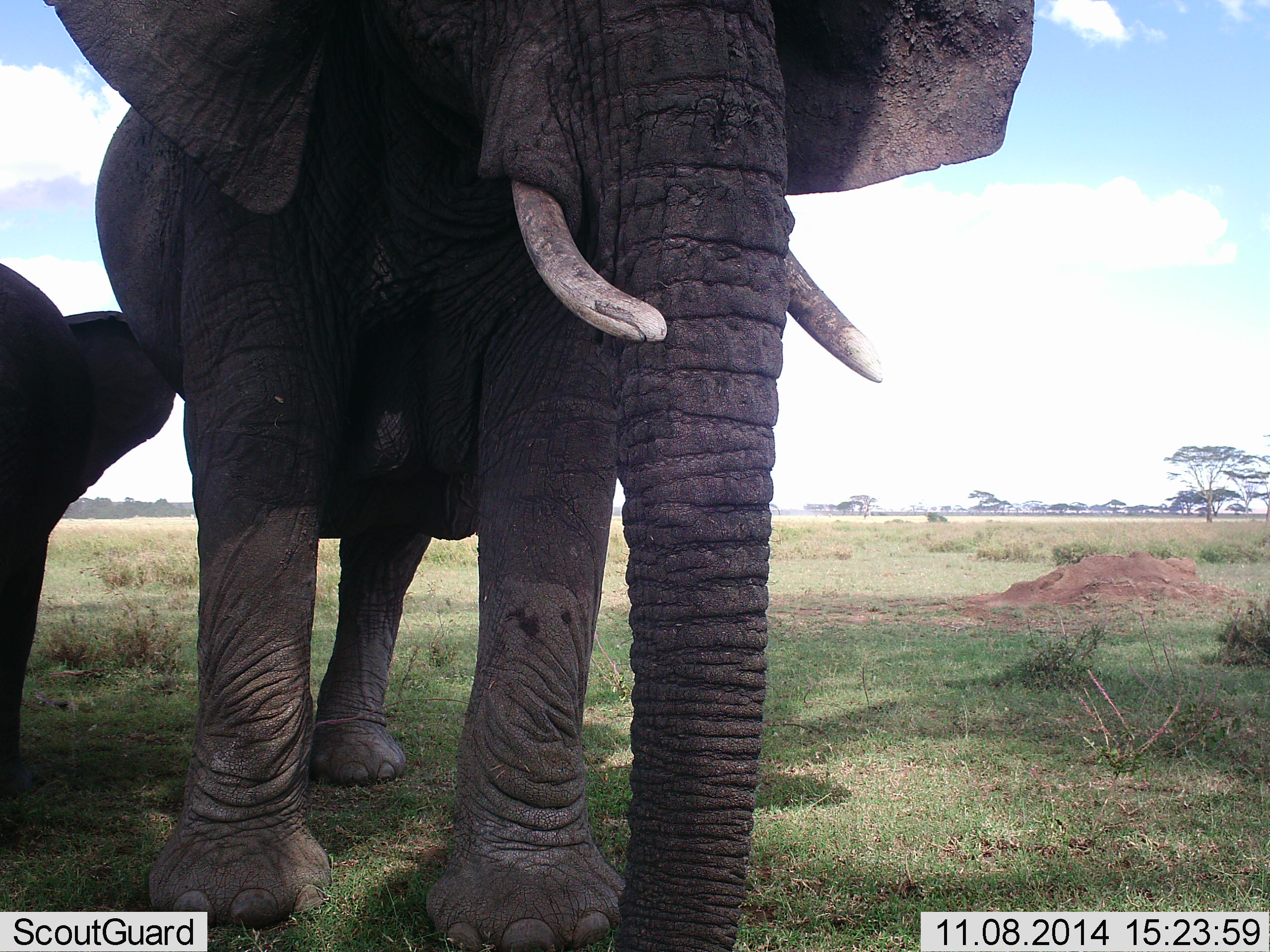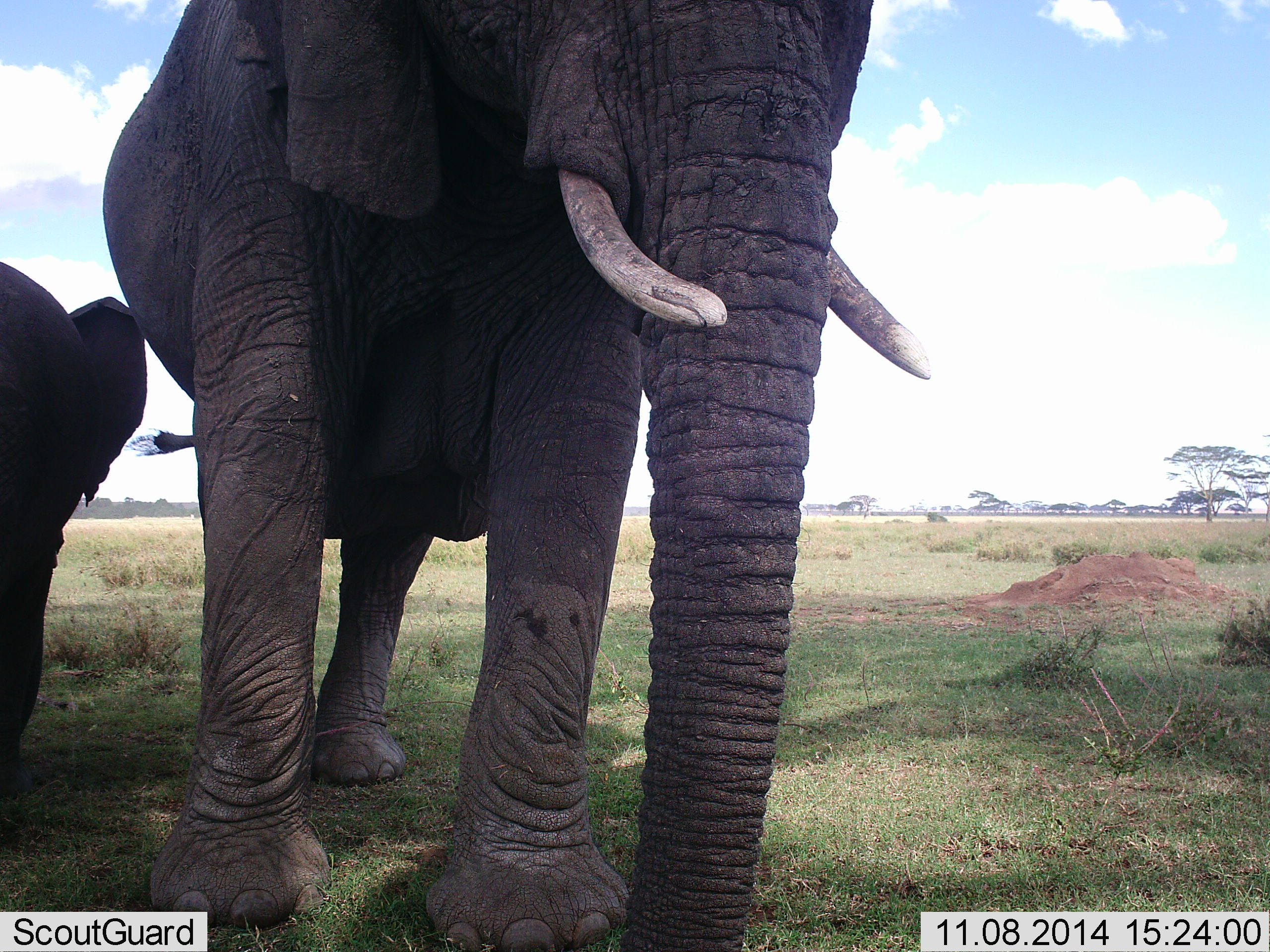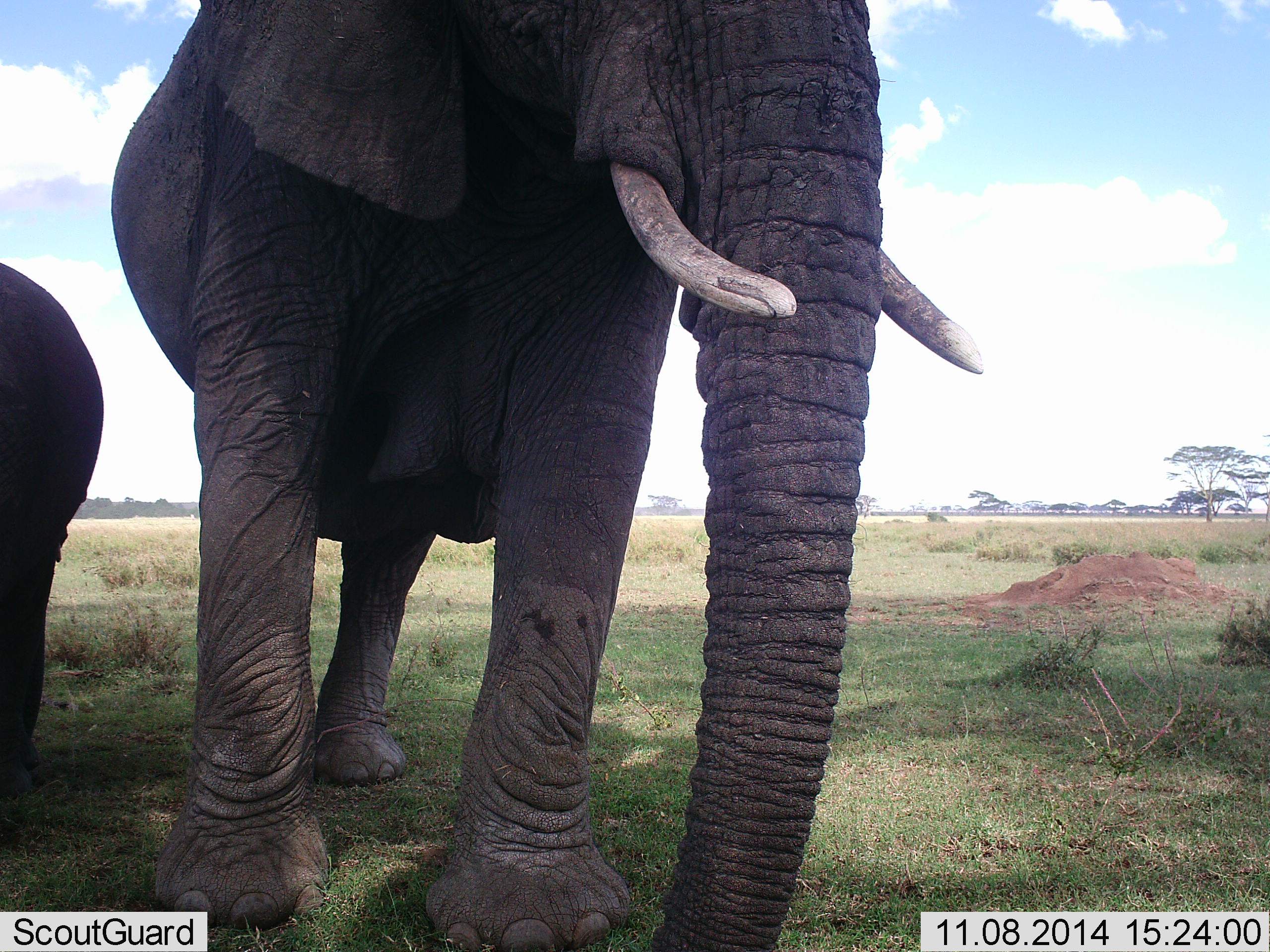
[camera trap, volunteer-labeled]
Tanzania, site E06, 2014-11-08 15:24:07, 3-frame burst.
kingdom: Animalia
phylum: Chordata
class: Mammalia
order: Proboscidea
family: Elephantidae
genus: Loxodonta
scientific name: Loxodonta africana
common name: african bush elephant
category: elephant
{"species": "elephant (african bush elephant) (Loxodonta africana)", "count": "2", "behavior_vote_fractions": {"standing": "100%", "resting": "0%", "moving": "0%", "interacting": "0%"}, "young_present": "90%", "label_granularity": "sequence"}